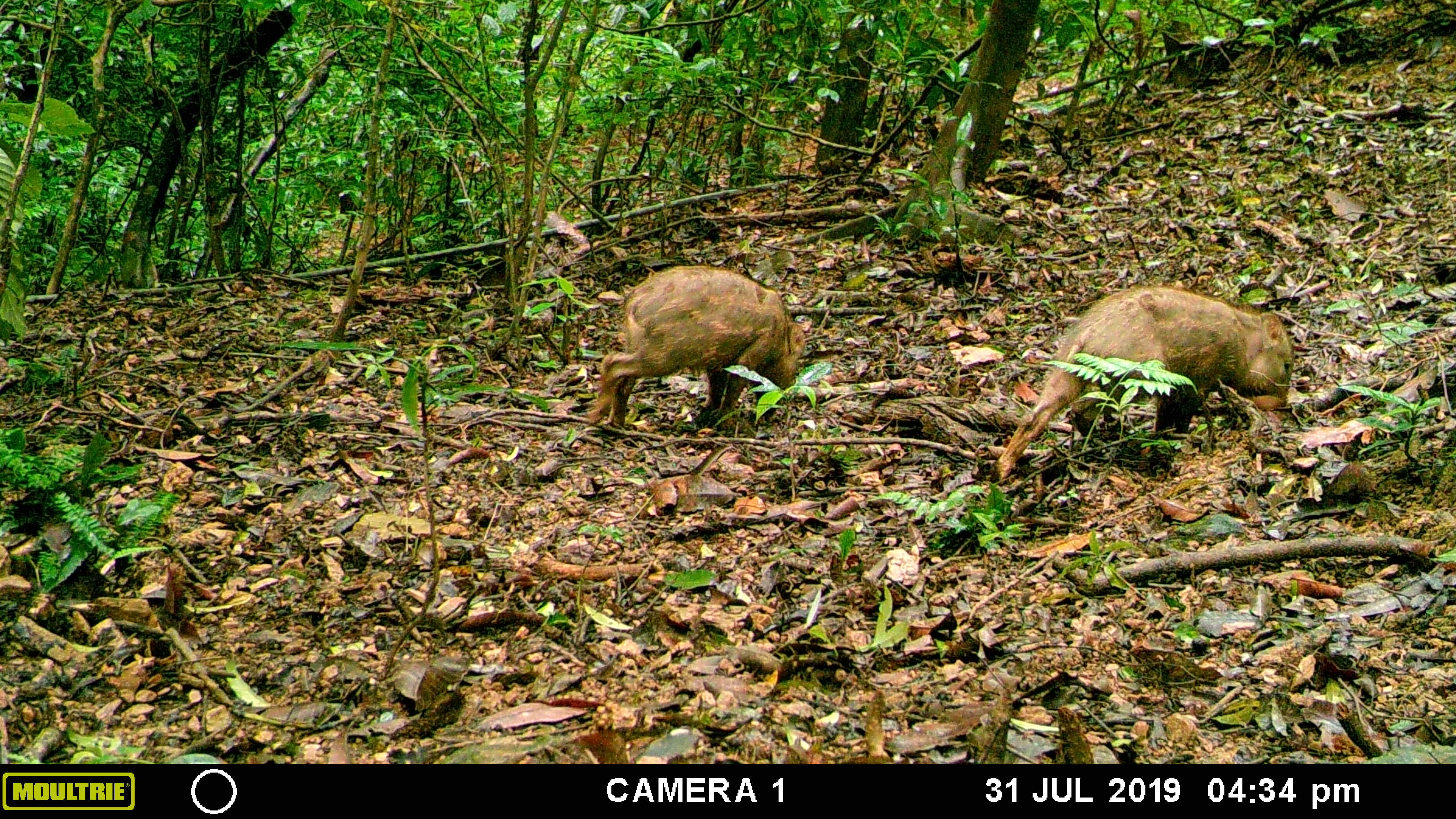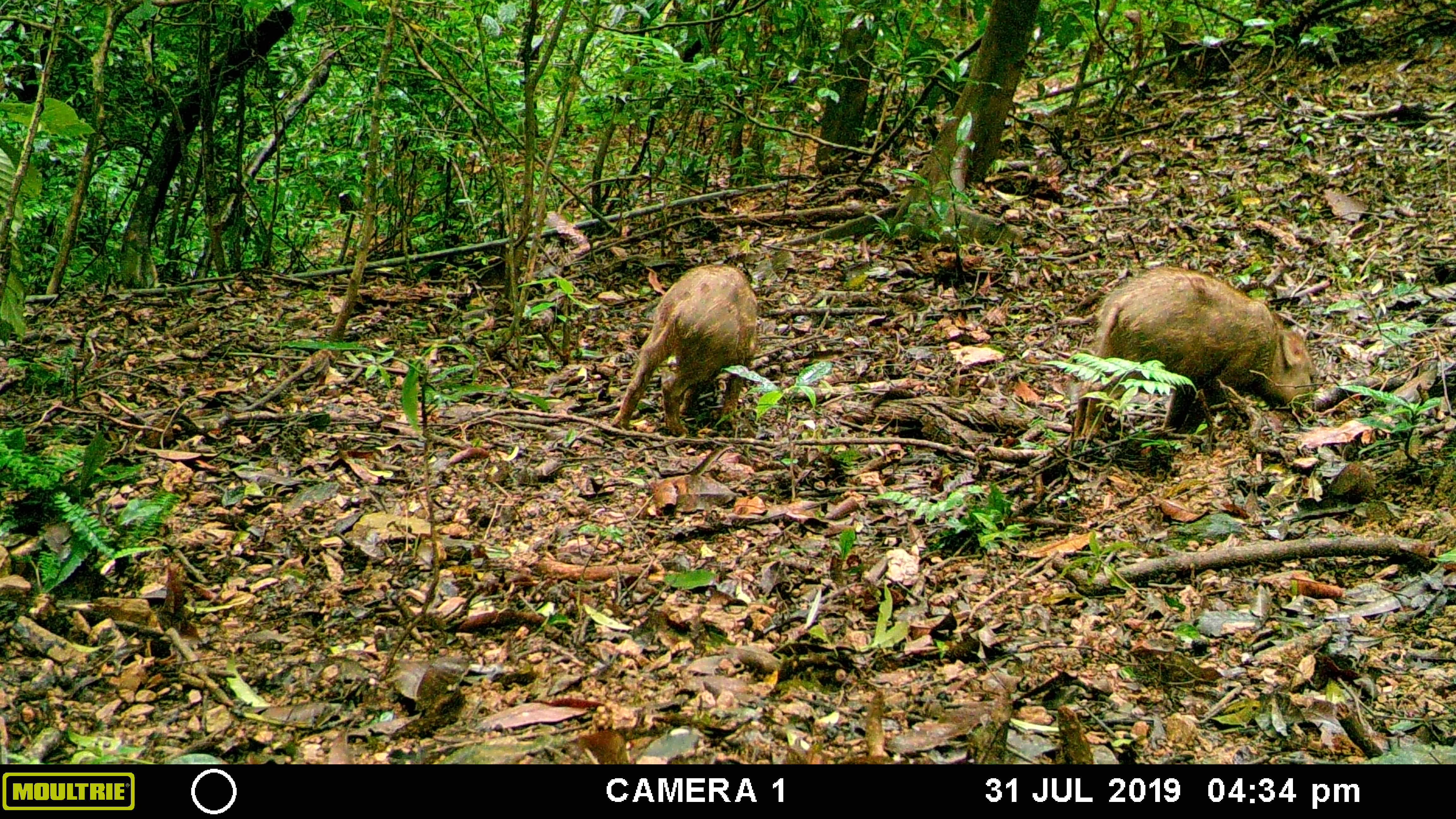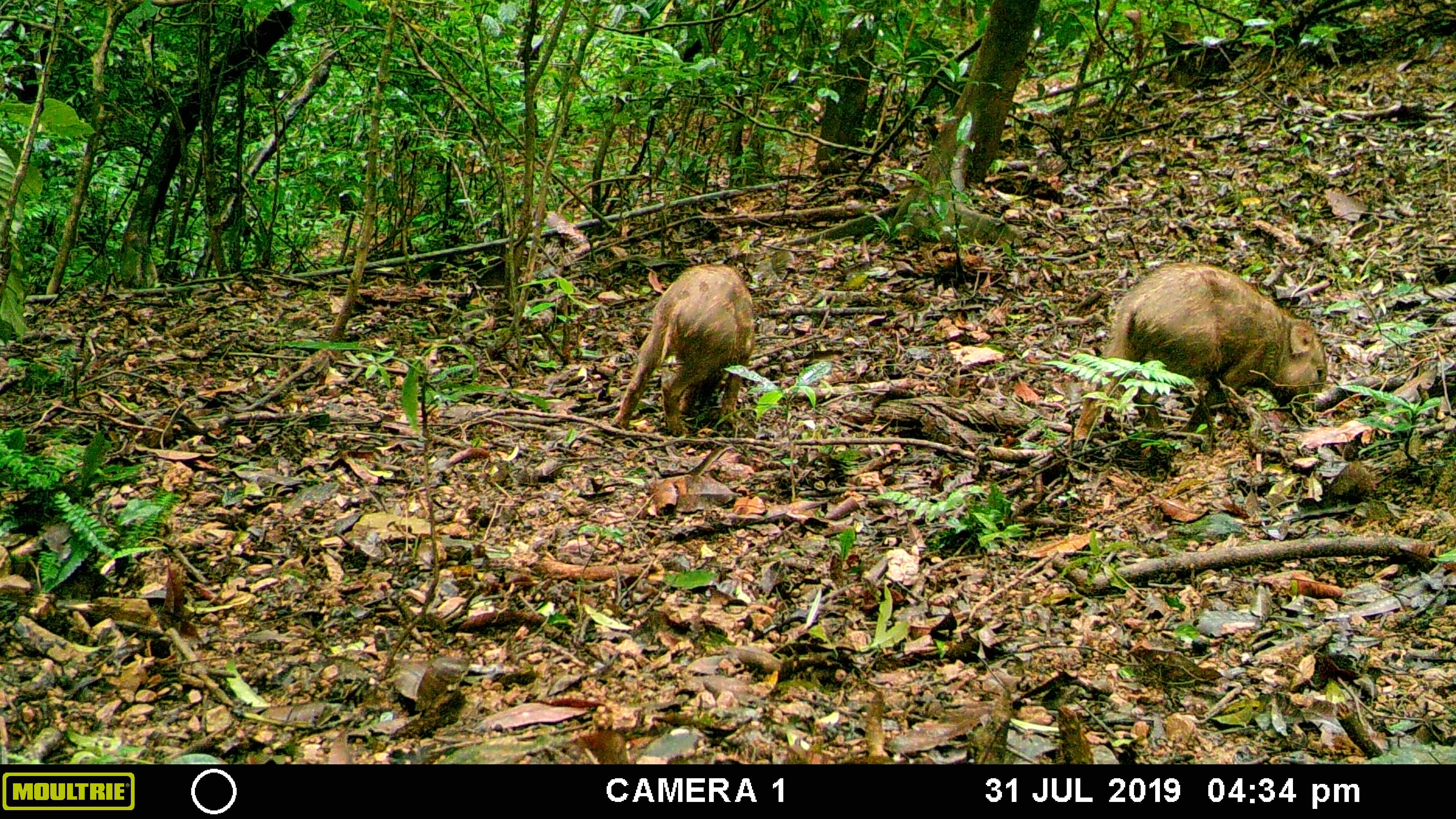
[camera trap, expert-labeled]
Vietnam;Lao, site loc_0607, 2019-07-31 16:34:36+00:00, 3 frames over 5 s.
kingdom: Animalia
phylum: Chordata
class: Mammalia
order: Artiodactyla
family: Suidae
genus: Sus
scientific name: Sus scrofa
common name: eurasian wild pig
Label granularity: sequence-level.